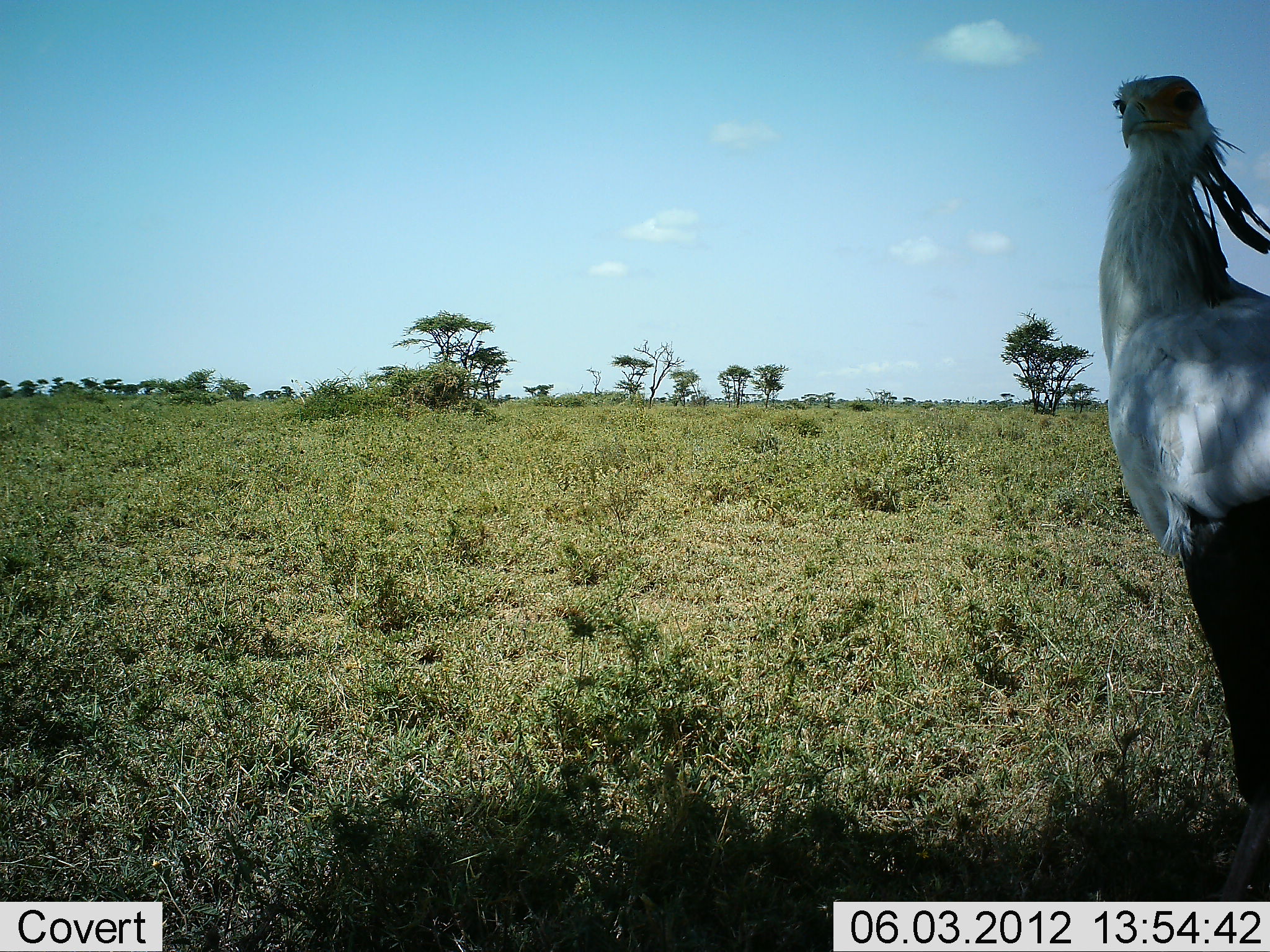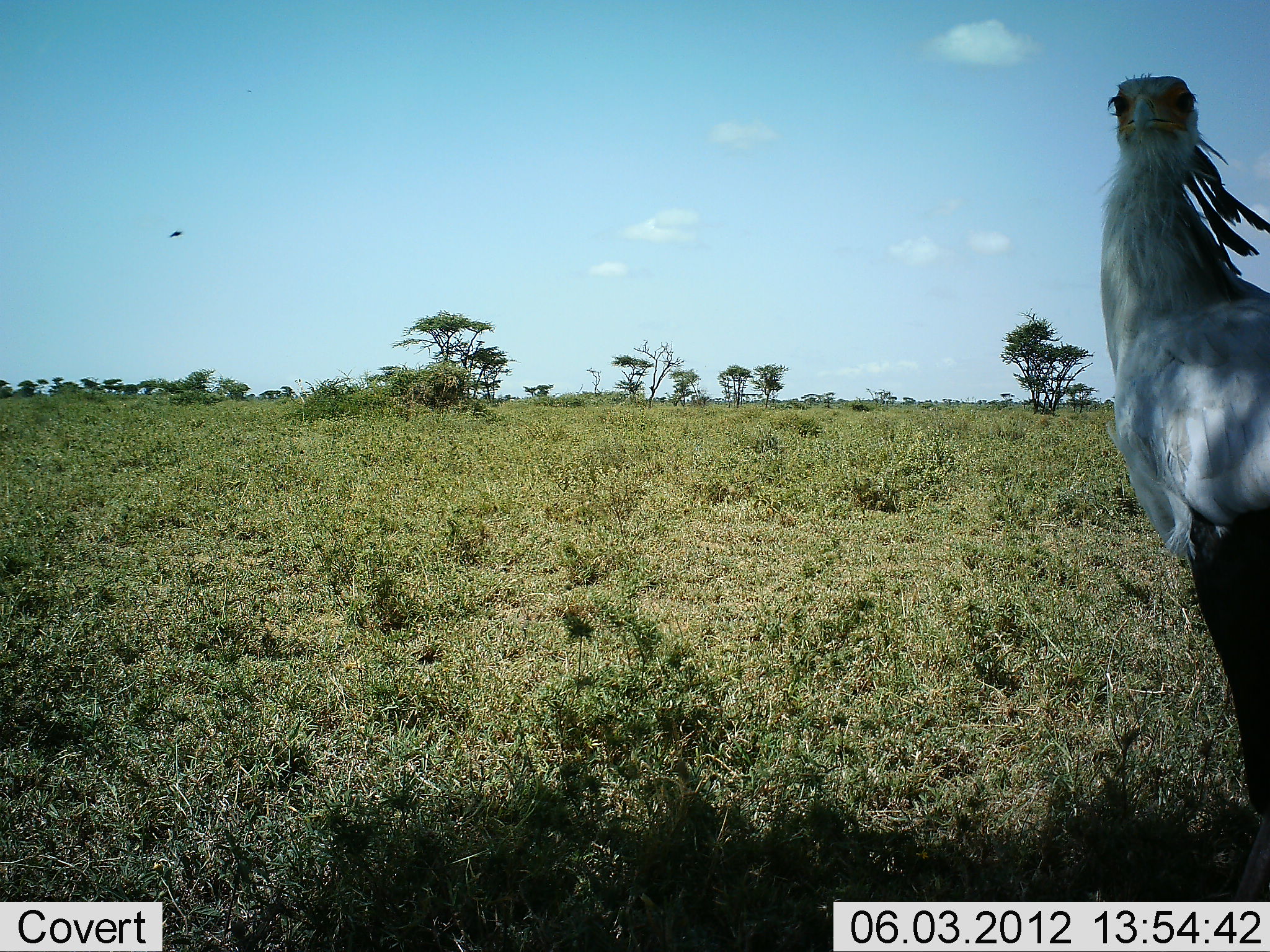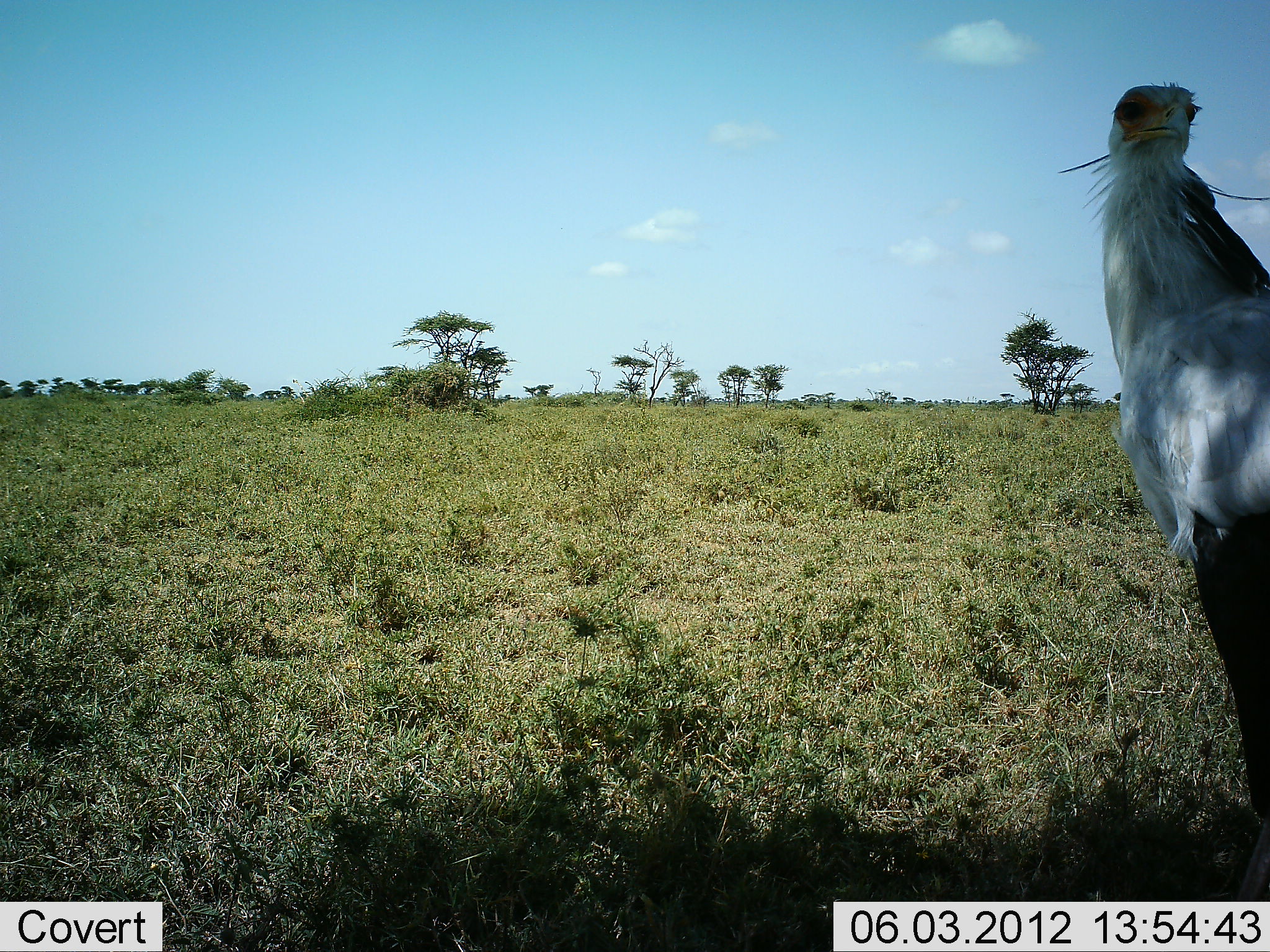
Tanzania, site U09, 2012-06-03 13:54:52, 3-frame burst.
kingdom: Animalia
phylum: Chordata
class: Aves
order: Accipitriformes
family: Sagittariidae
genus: Sagittarius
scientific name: Sagittarius serpentarius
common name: secretary bird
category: secretarybird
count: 1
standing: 100%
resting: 0%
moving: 0%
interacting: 0%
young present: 0%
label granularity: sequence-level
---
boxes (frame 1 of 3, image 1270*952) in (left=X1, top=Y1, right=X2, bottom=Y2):
animal: (left=1098, top=72, right=1270, bottom=900)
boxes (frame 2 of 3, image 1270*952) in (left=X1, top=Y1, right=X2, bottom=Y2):
animal: (left=1099, top=74, right=1270, bottom=903)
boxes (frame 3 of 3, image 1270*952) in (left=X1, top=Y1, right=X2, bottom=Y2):
animal: (left=1058, top=84, right=1270, bottom=902)